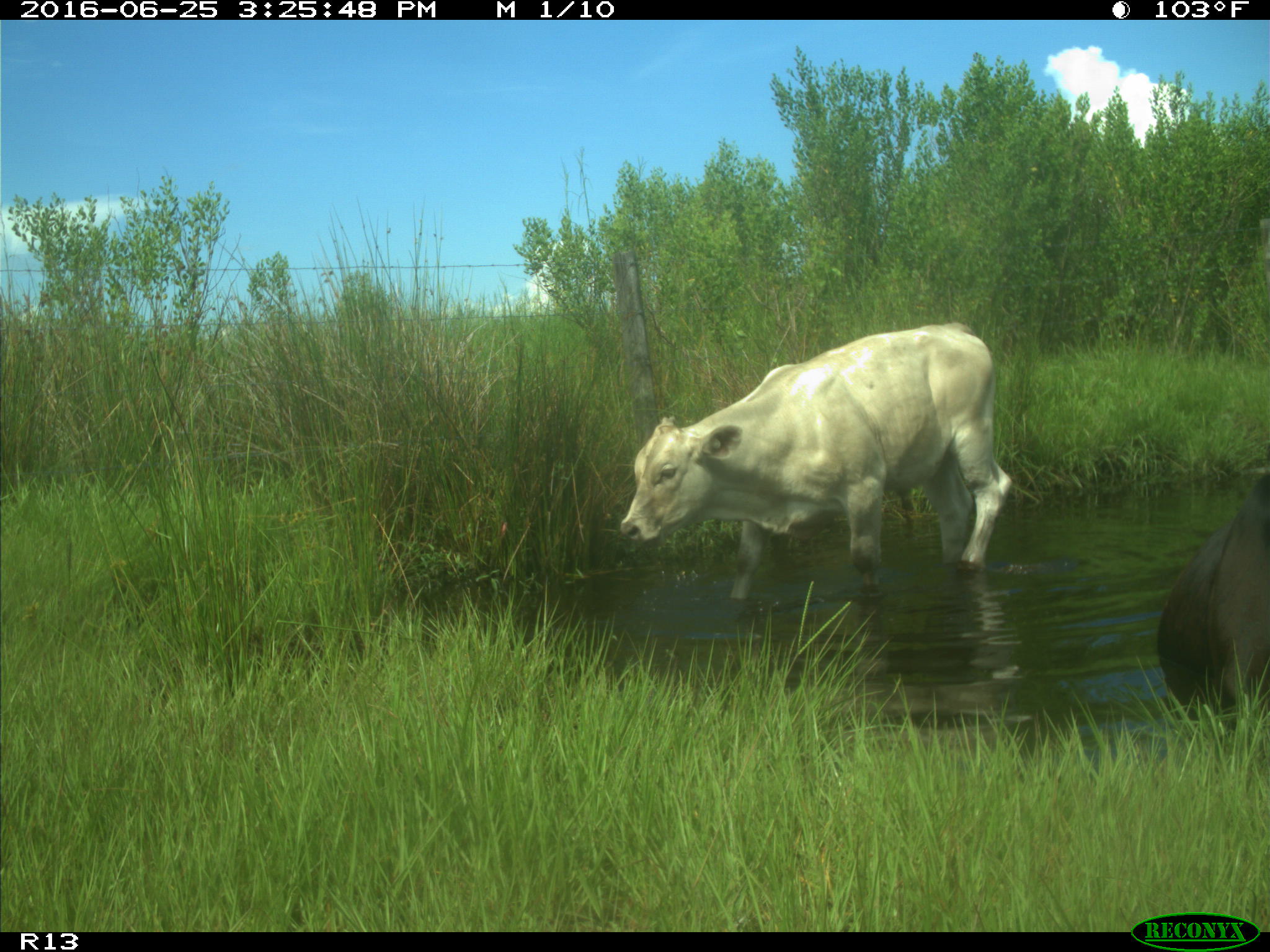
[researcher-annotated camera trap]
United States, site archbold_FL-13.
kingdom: Animalia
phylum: Chordata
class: Mammalia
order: Artiodactyla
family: Bovidae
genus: Bos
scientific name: Bos taurus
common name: domestic cow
Bos taurus (domestic cow).